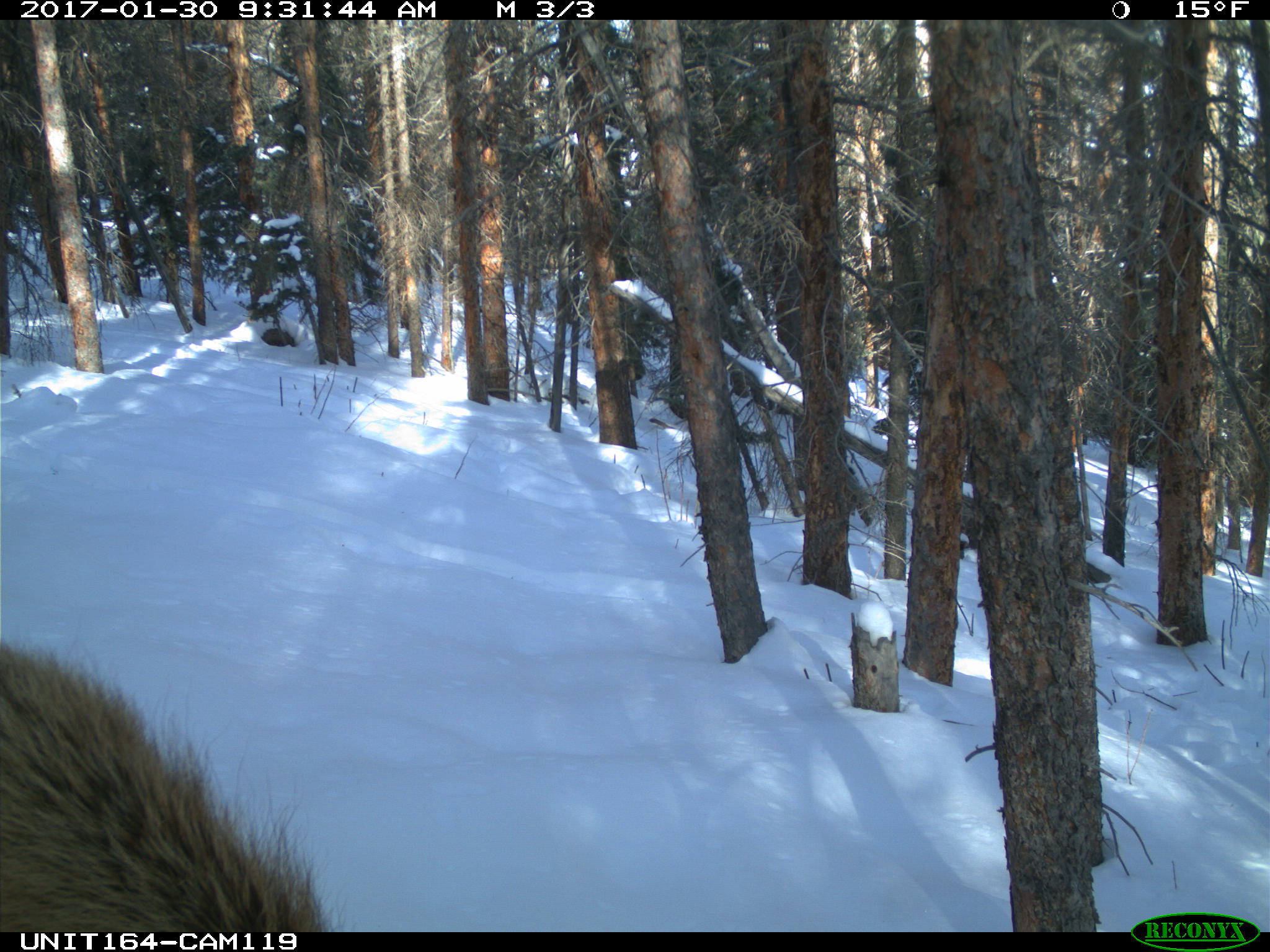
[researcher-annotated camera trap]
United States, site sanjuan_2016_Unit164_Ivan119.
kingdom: Animalia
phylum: Chordata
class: Mammalia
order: Artiodactyla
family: Cervidae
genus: Cervus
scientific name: Cervus elaphus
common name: red deer